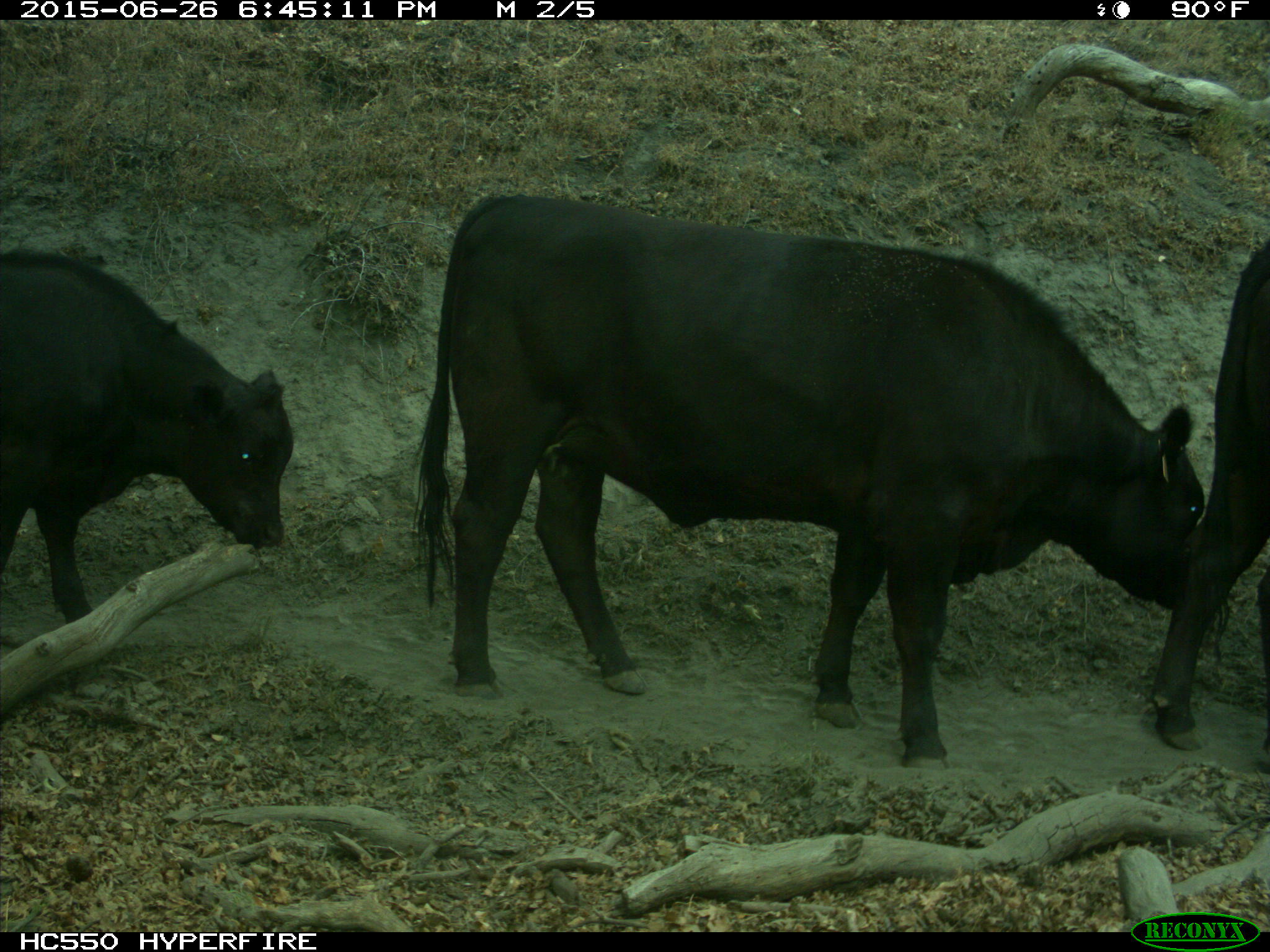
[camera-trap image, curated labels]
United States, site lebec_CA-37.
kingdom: Animalia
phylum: Chordata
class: Mammalia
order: Artiodactyla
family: Bovidae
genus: Bos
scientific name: Bos taurus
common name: domestic cow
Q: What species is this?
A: Bos taurus (domestic cow).